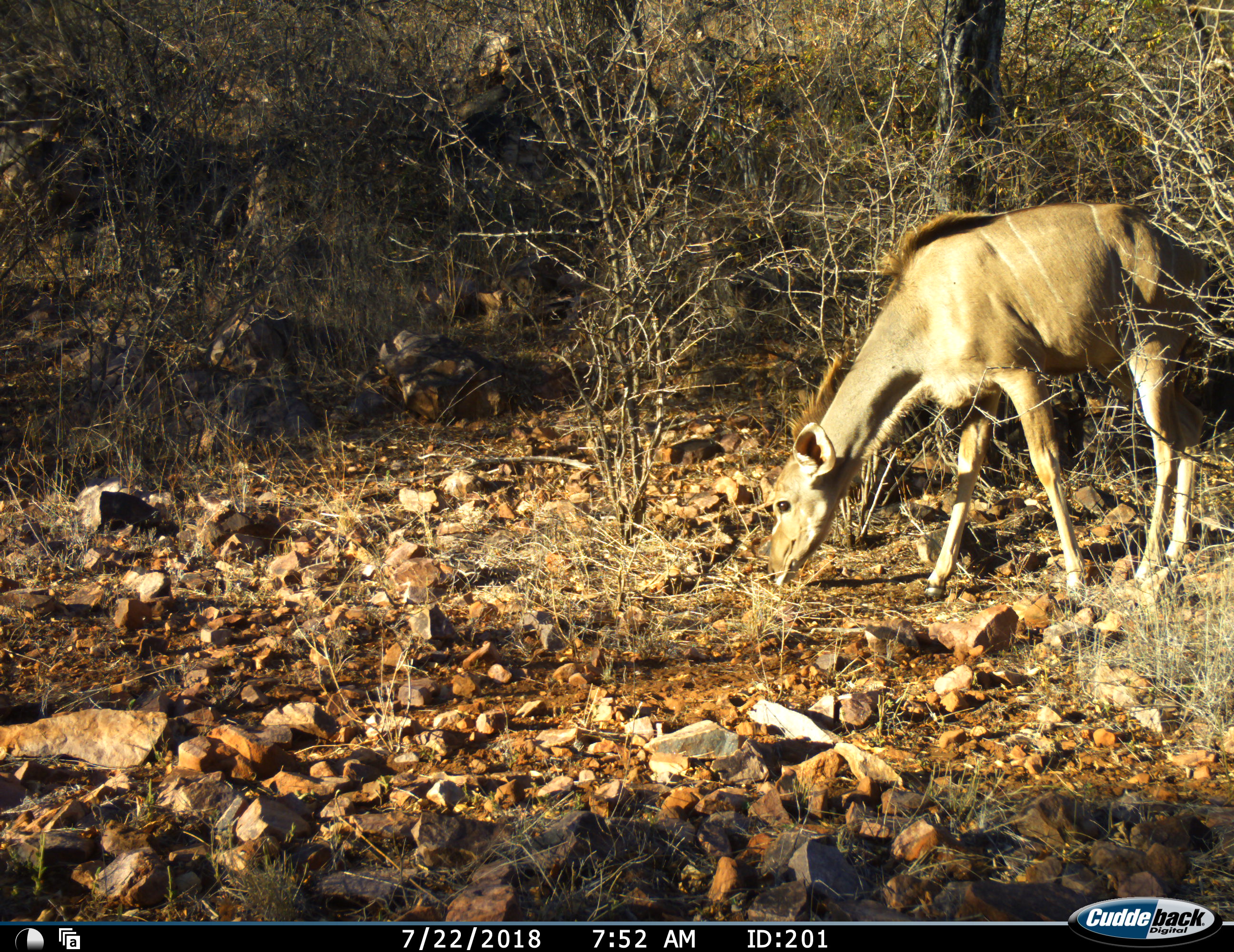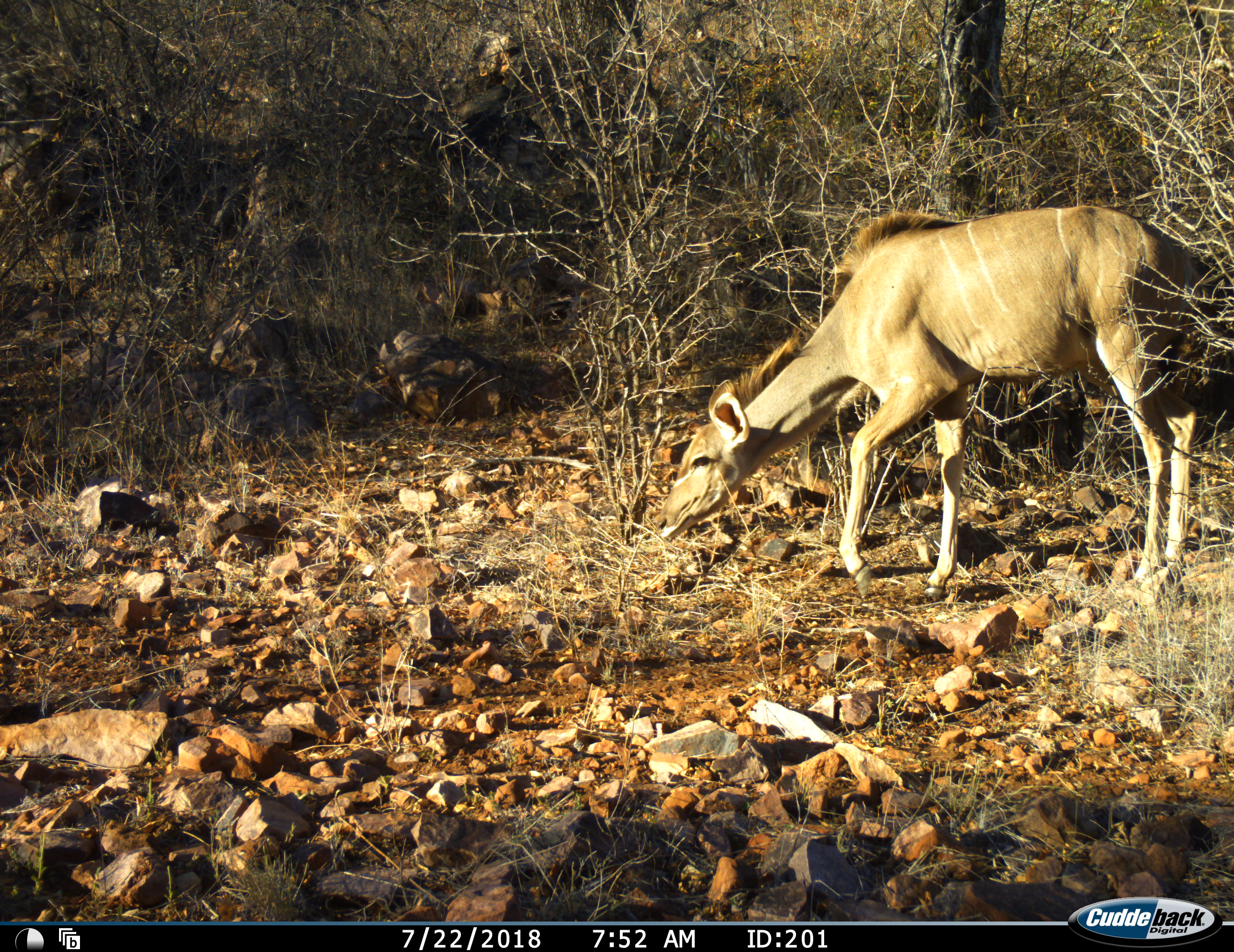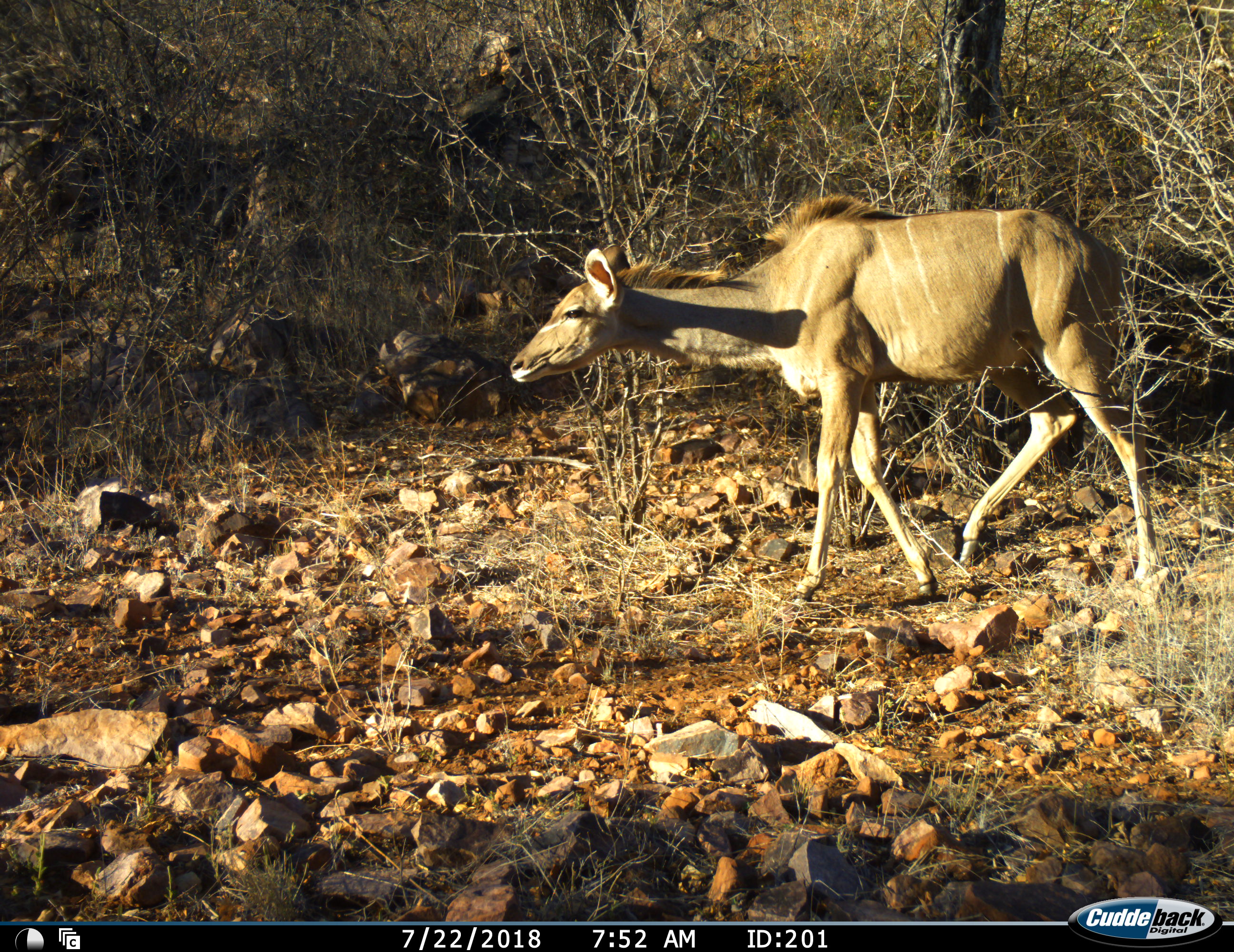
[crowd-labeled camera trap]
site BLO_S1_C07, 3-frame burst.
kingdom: Animalia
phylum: Chordata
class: Mammalia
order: Artiodactyla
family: Bovidae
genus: Tragelaphus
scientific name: Tragelaphus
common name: kudu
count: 1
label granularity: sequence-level